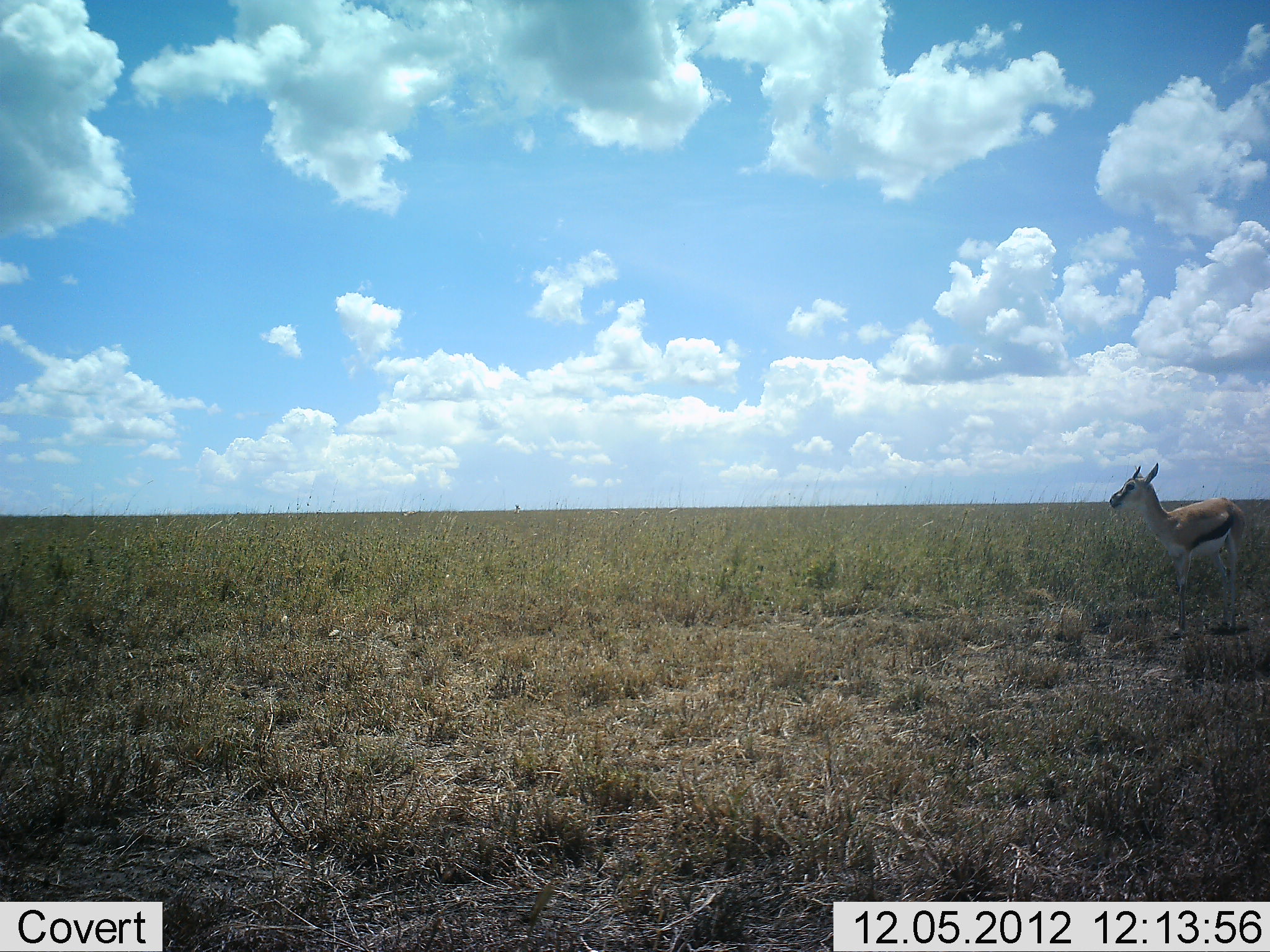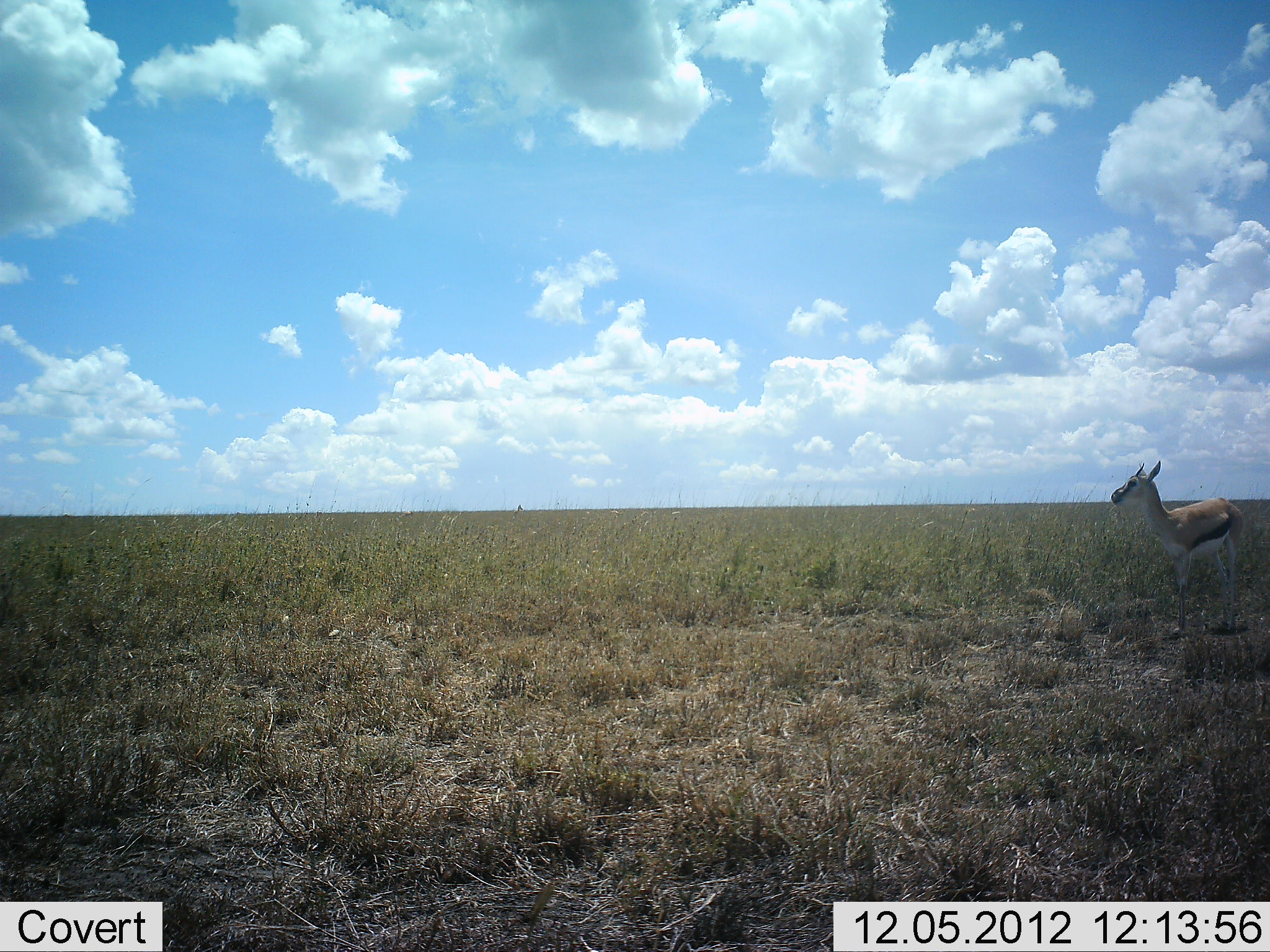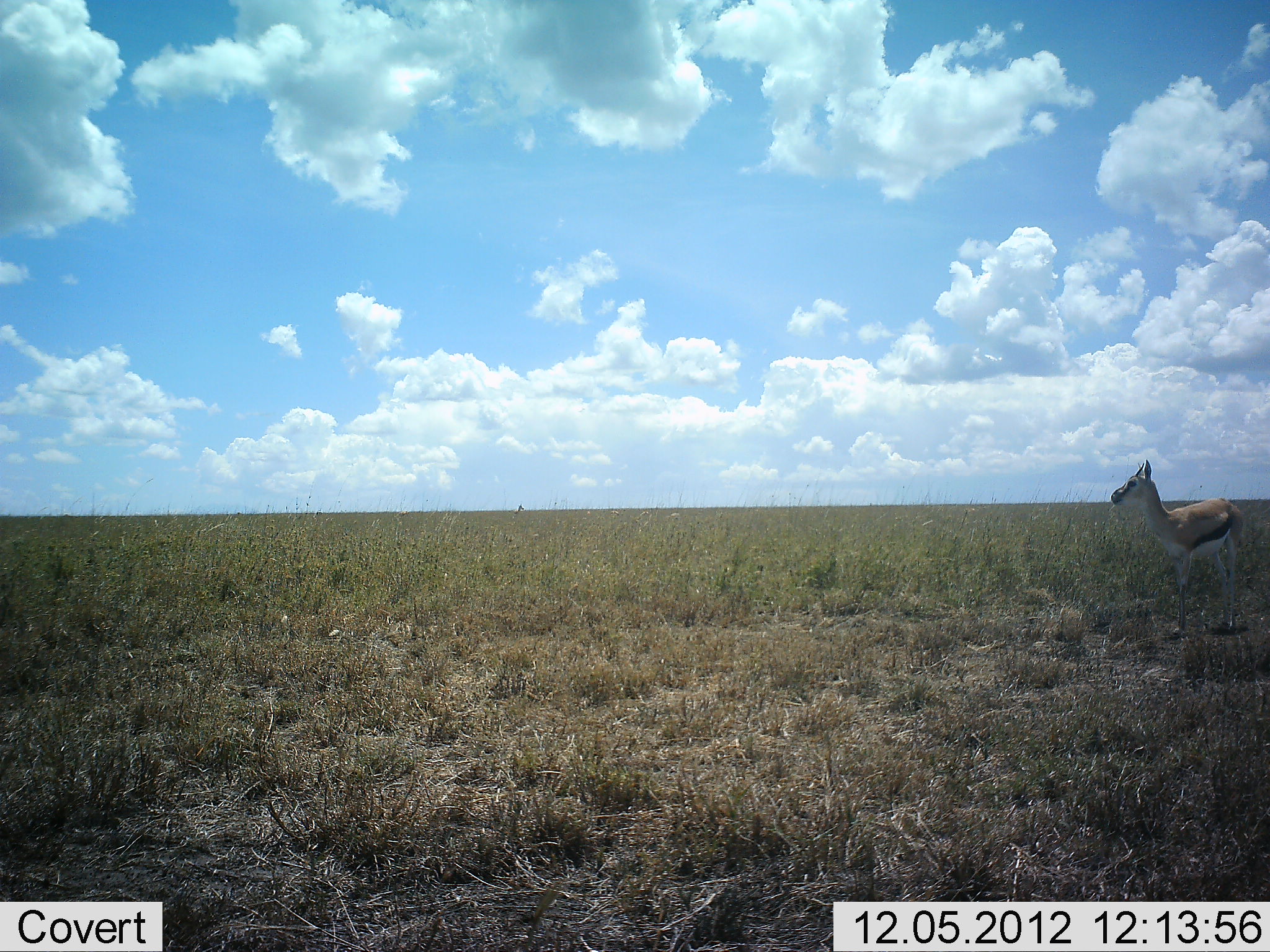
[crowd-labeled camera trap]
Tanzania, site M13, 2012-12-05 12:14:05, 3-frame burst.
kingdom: Animalia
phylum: Chordata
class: Mammalia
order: Artiodactyla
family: Bovidae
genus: Eudorcas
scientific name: Eudorcas thomsonii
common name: thomson's gazelle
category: gazellethomsons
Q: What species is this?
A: Gazellethomsons (thomson's gazelle) (Eudorcas thomsonii).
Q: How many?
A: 1.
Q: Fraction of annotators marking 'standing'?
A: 100%.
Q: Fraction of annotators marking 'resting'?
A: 4%.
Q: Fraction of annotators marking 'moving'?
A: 4%.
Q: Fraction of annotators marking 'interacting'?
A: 0%.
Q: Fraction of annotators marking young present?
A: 0%.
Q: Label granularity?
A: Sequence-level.